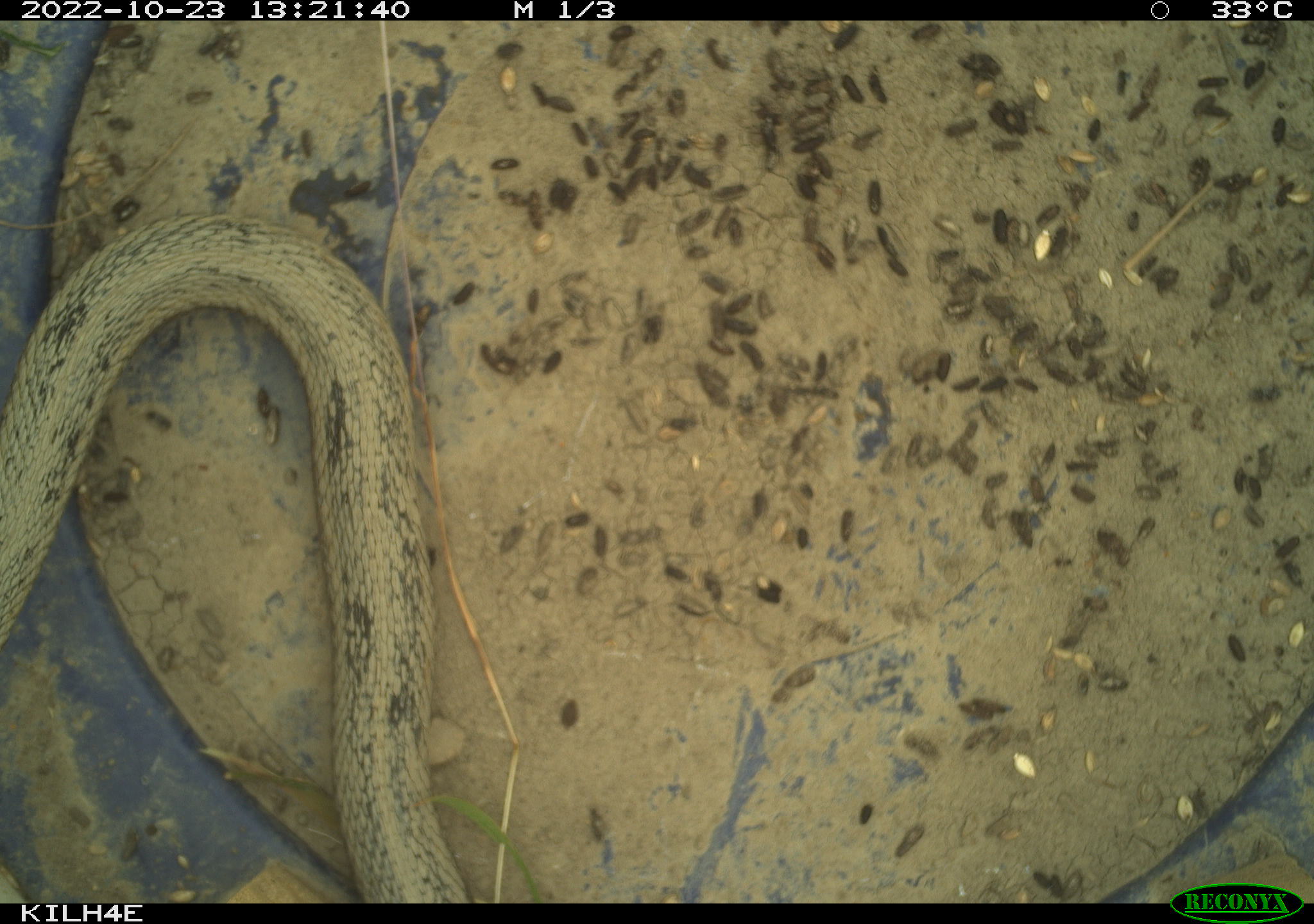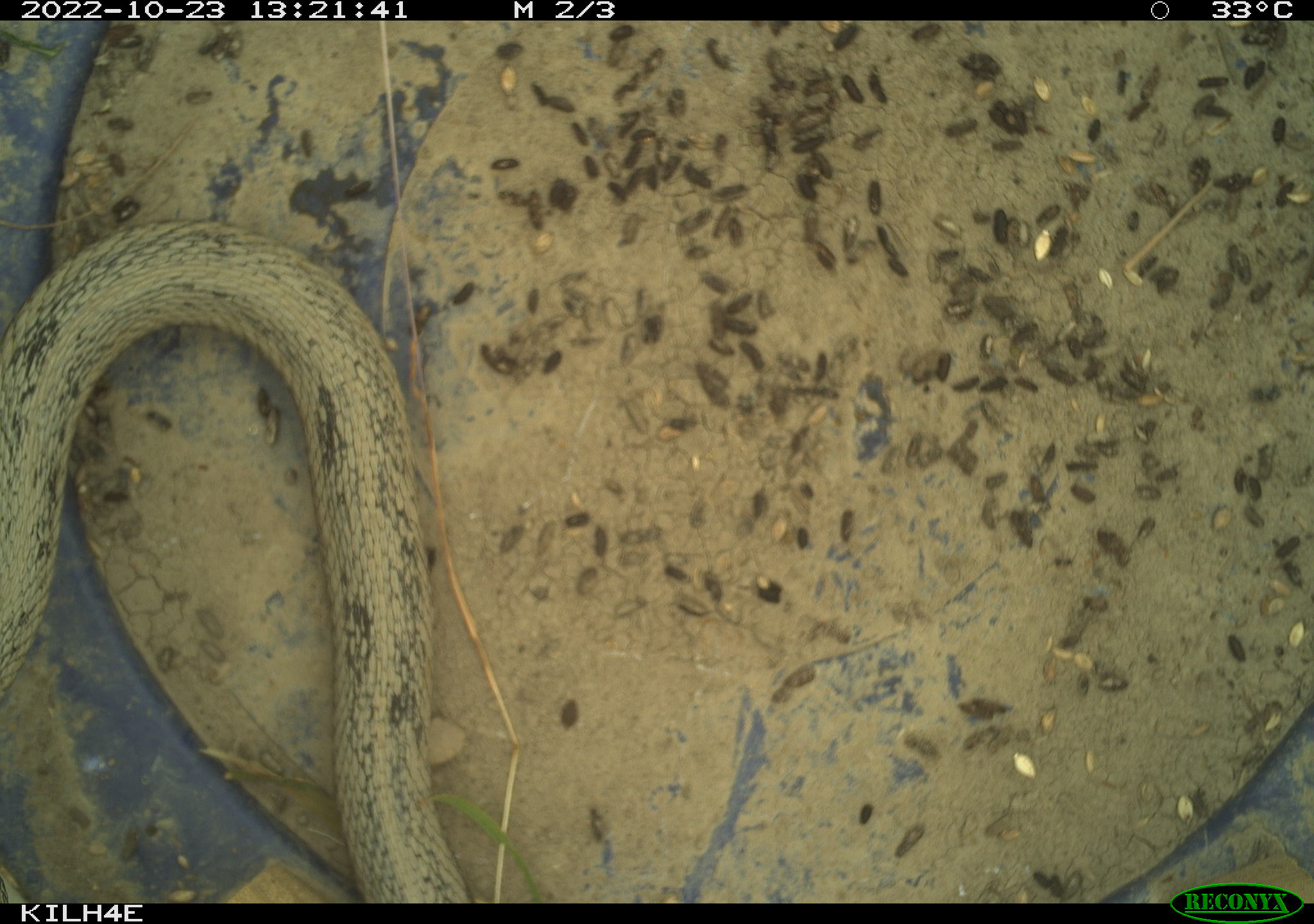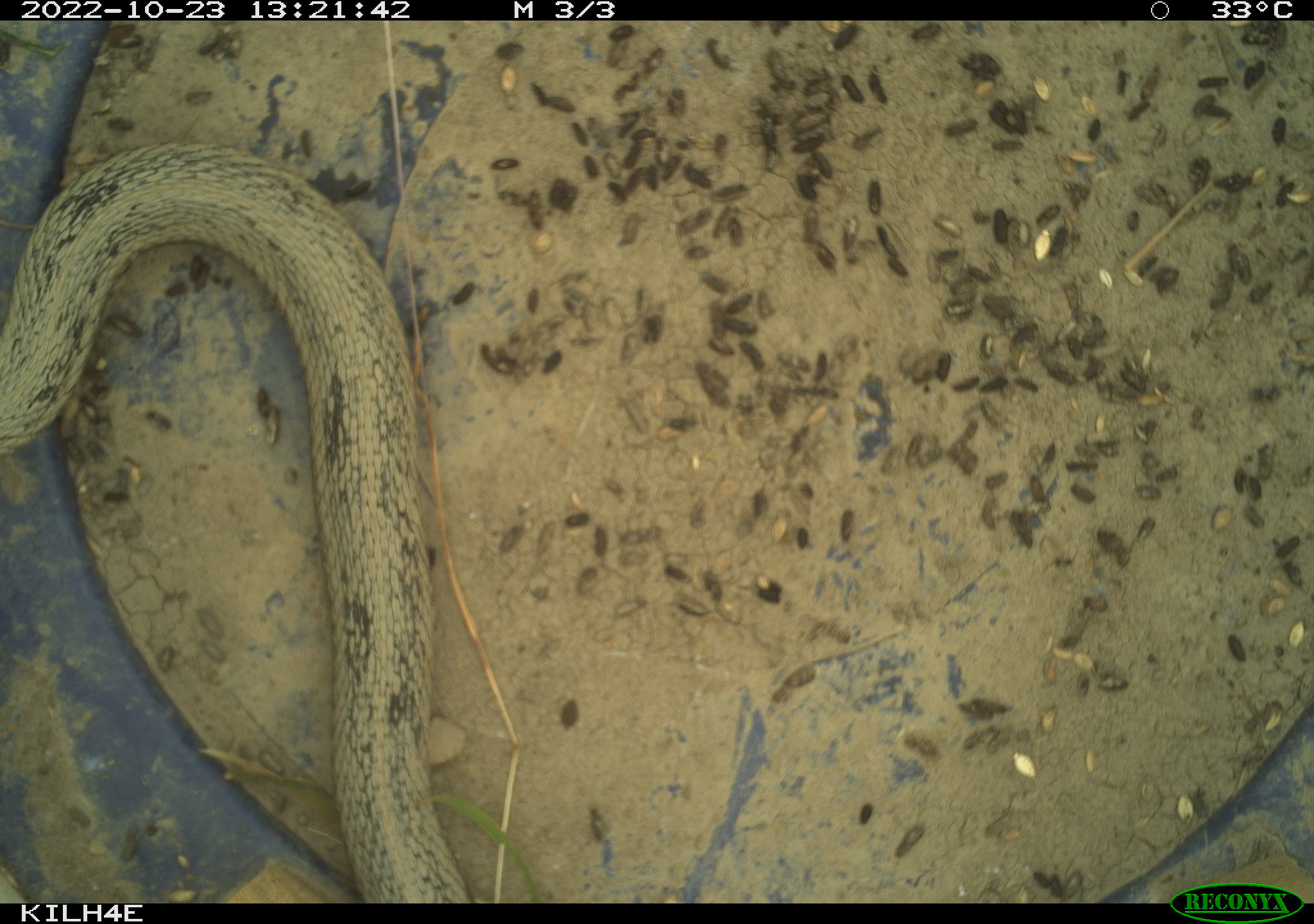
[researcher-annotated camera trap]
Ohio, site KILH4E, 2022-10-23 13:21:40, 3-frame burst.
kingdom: Animalia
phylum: Chordata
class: Reptilia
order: Squamata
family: Colubridae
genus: Thamnophis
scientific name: Thamnophis sirtalis sirtalis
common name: eastern gartersnake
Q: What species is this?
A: Eastern gartersnake (Thamnophis sirtalis sirtalis).